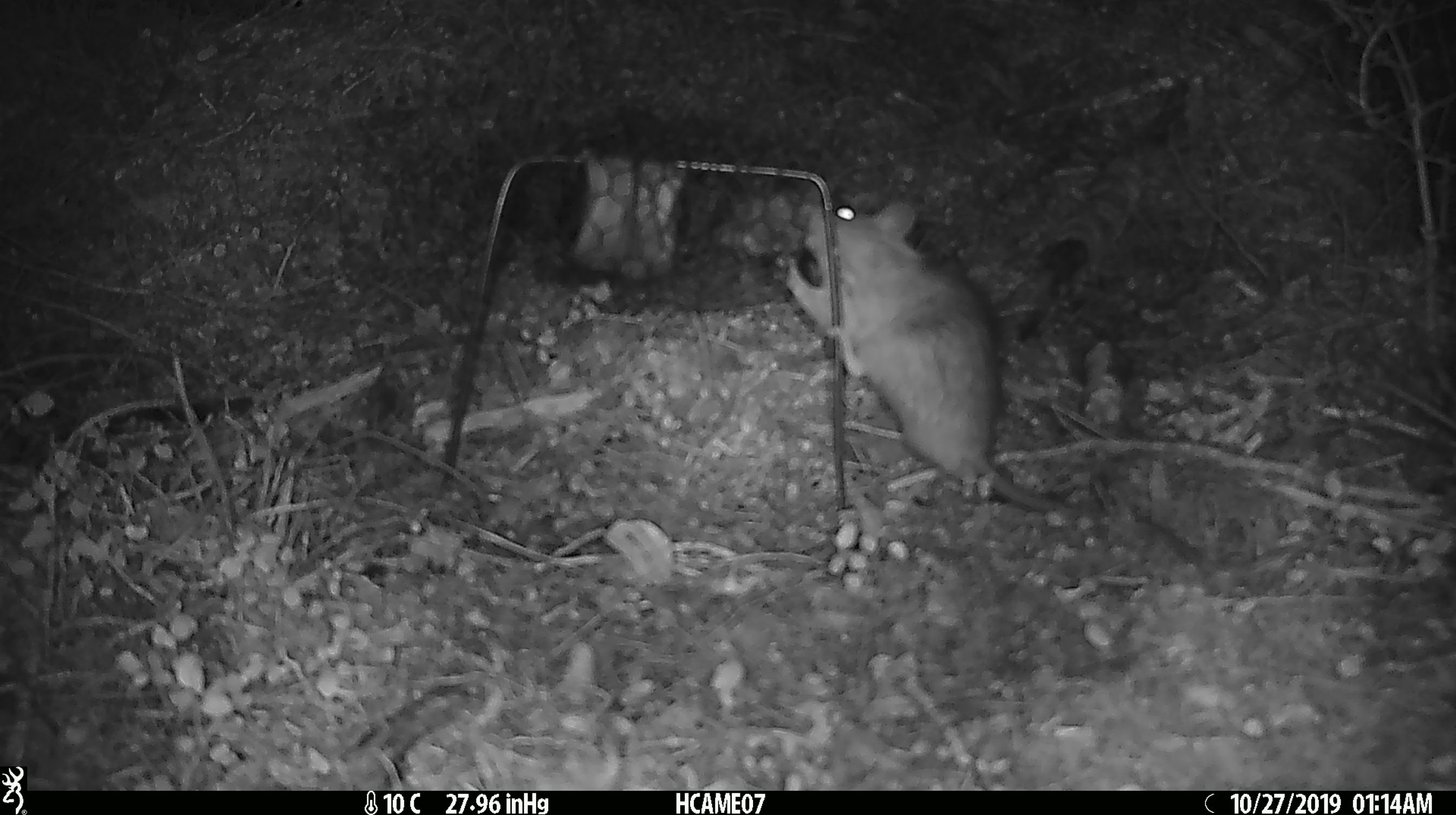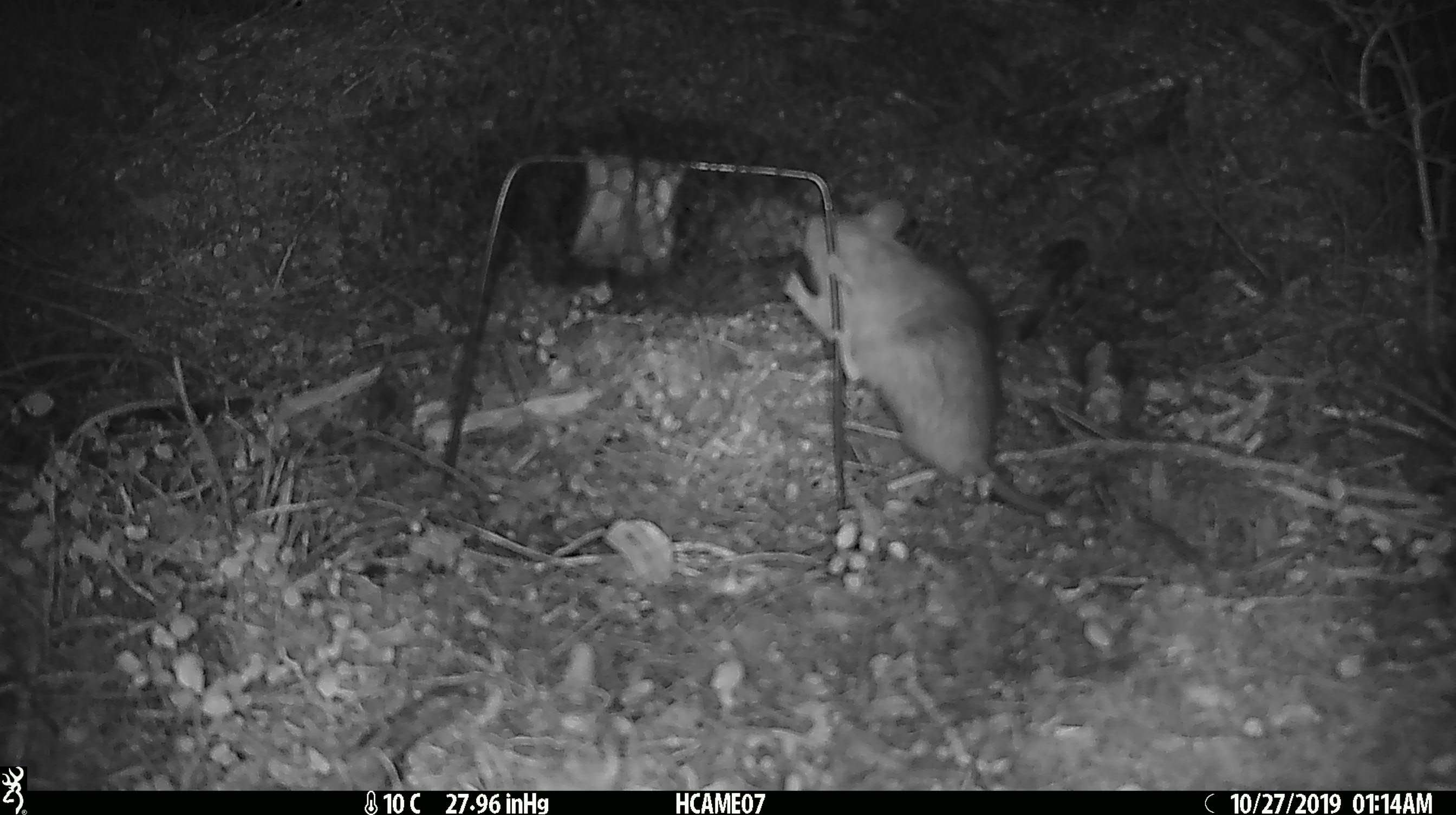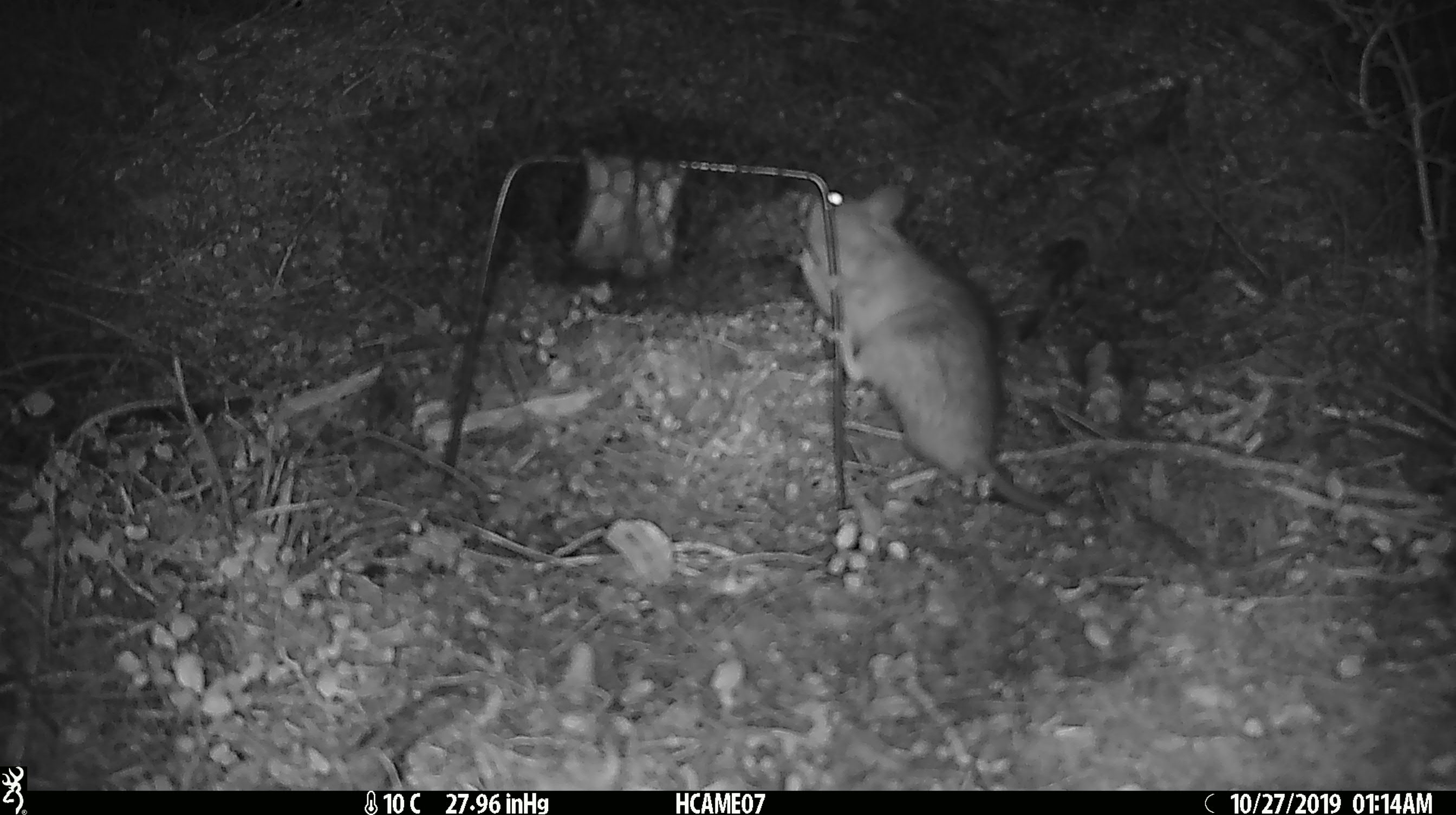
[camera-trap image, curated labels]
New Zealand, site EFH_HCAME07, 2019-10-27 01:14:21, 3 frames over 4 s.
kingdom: Animalia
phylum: Chordata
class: Mammalia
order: Rodentia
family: Muridae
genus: Rattus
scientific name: Rattus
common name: rat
Rat (Rattus).